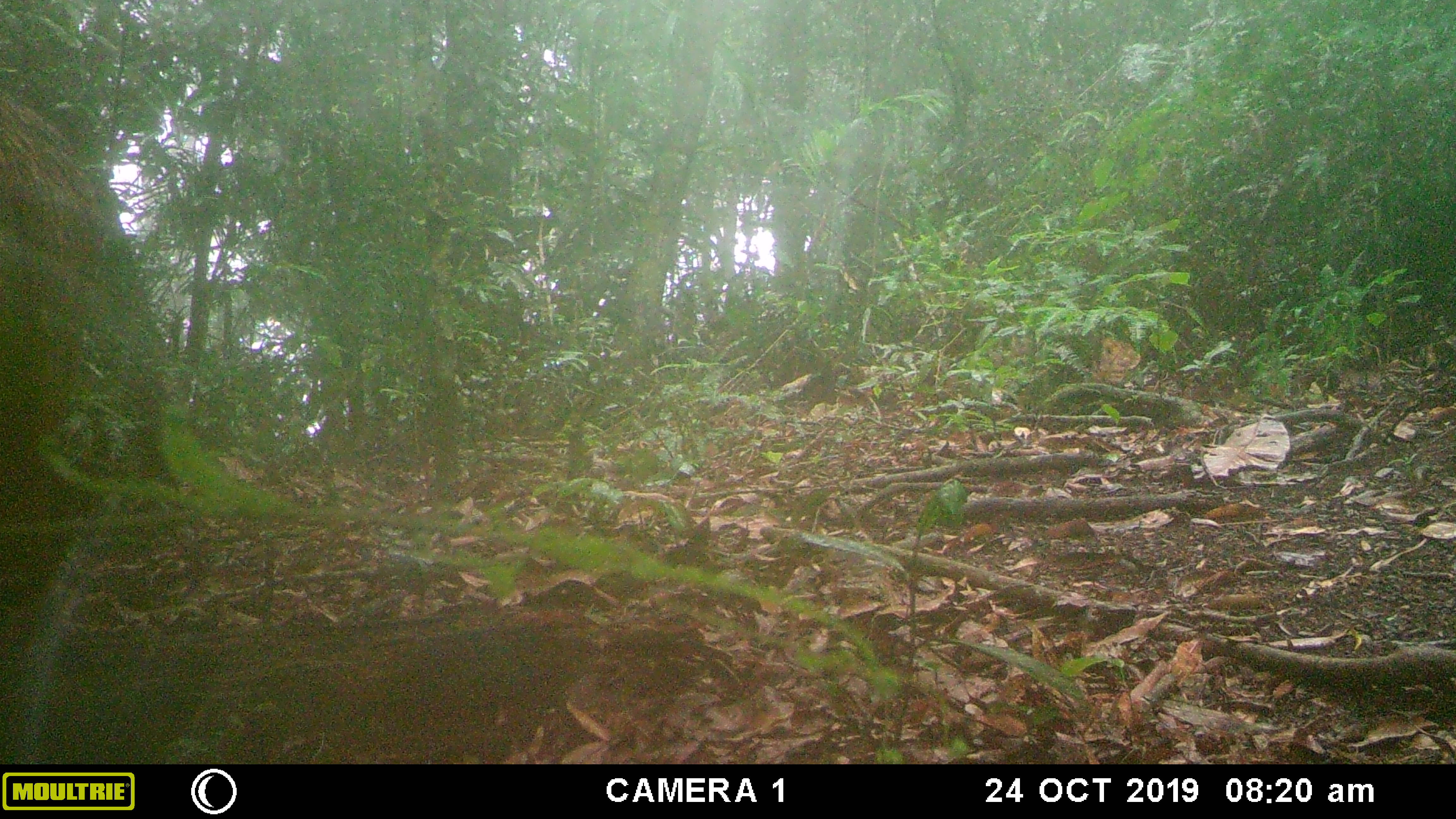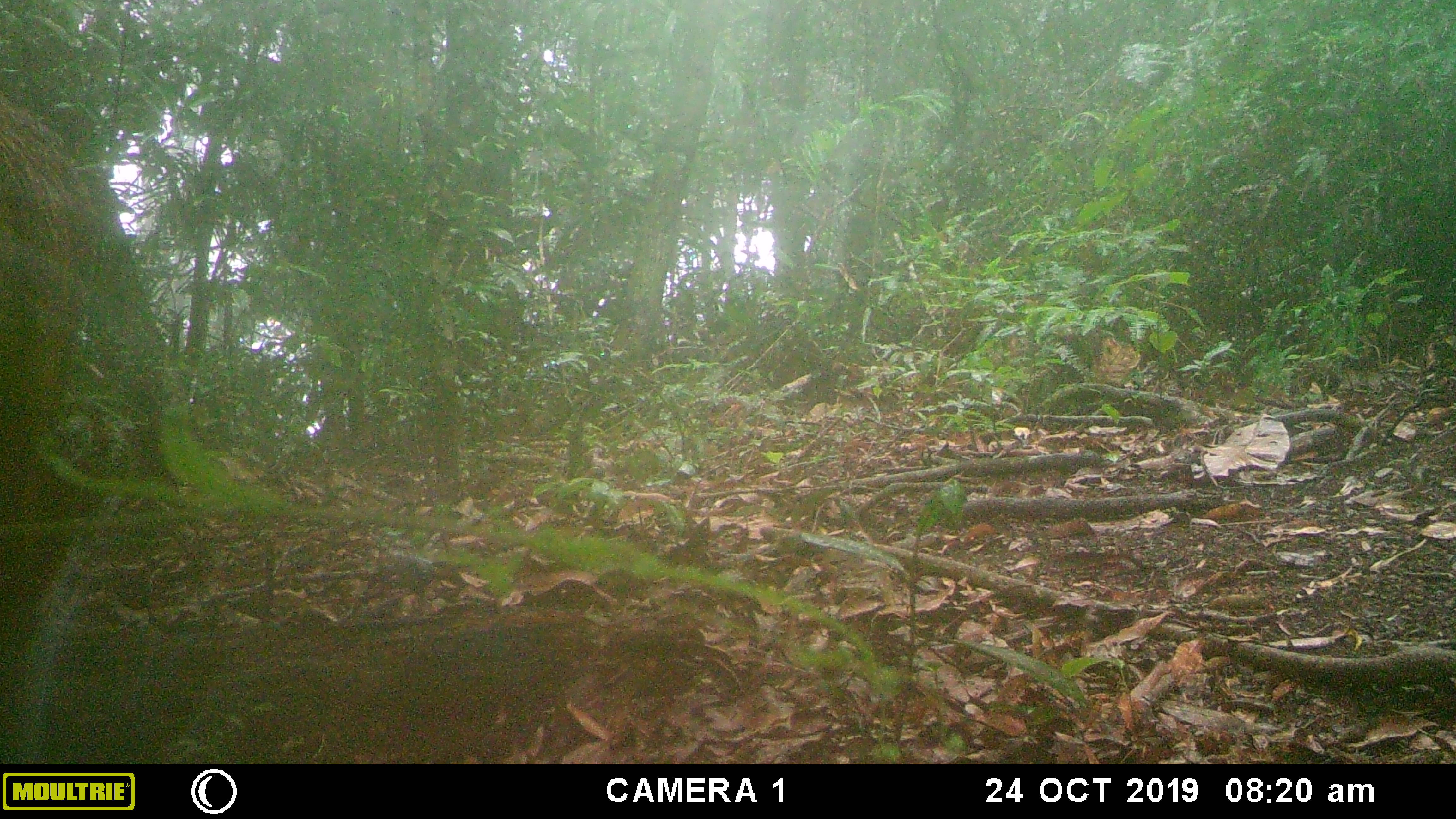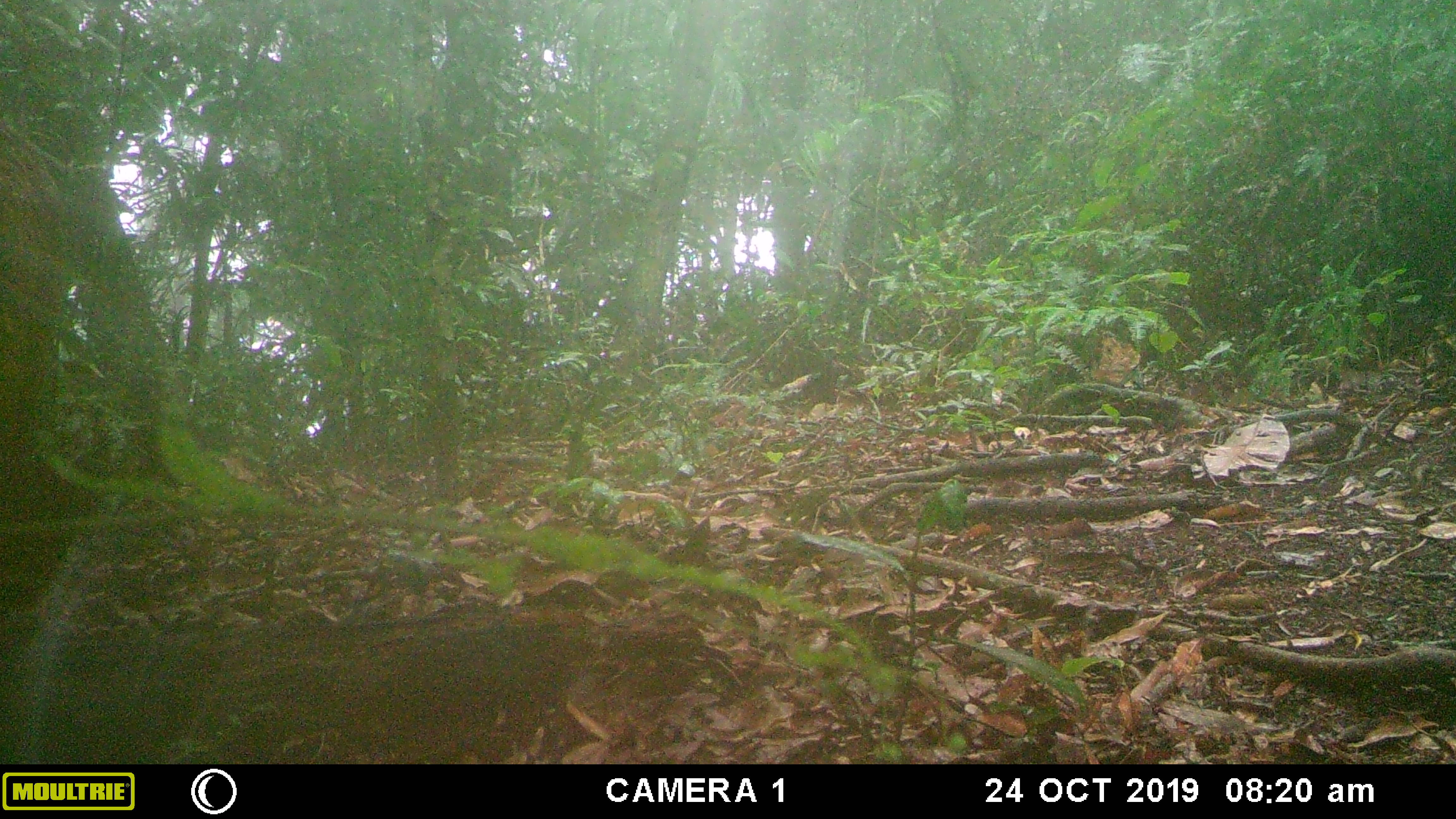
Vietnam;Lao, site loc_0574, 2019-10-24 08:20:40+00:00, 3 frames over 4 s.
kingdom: Animalia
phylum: Chordata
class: Mammalia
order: Artiodactyla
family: Suidae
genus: Sus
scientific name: Sus scrofa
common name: eurasian wild pig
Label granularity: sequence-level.